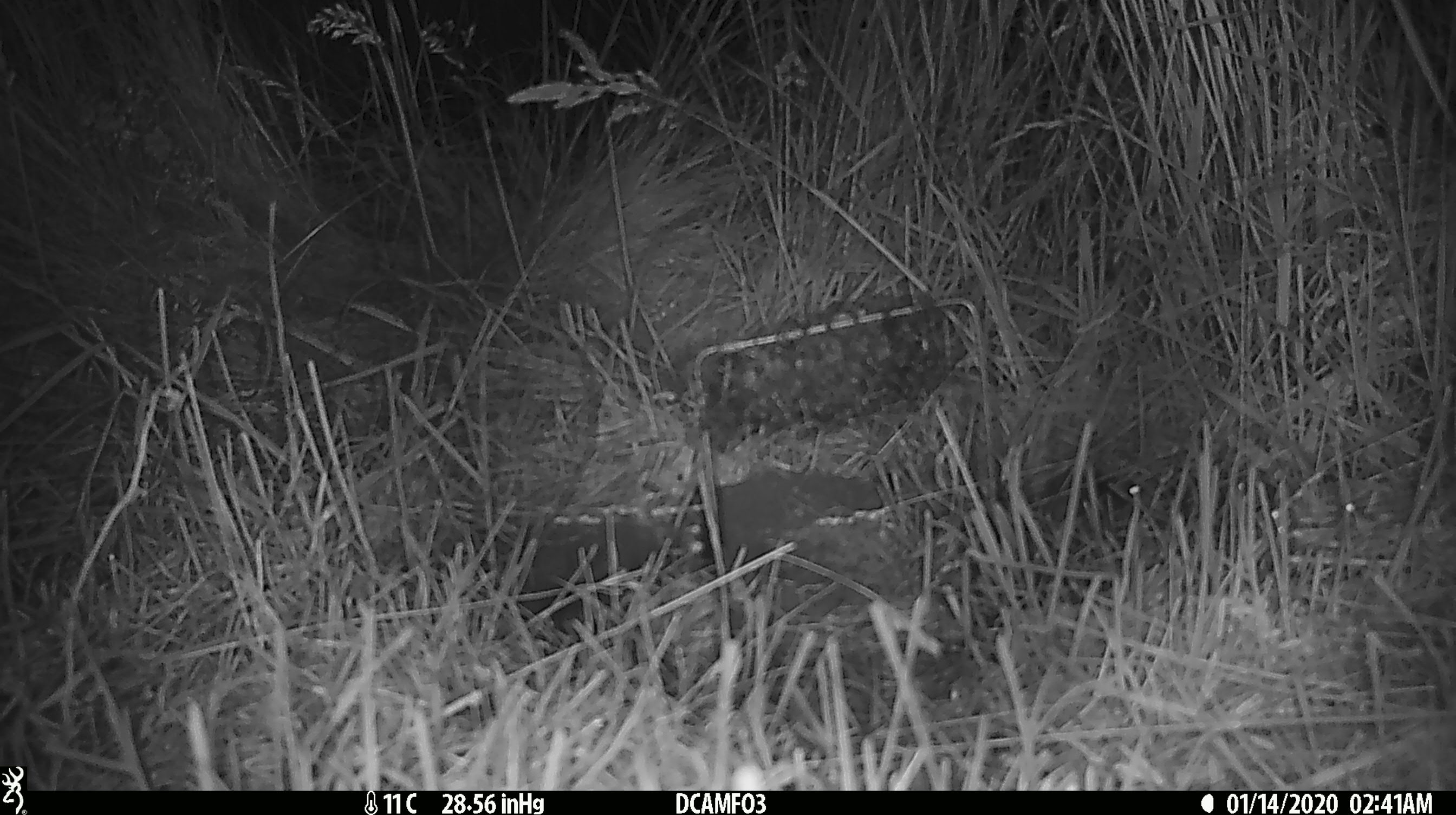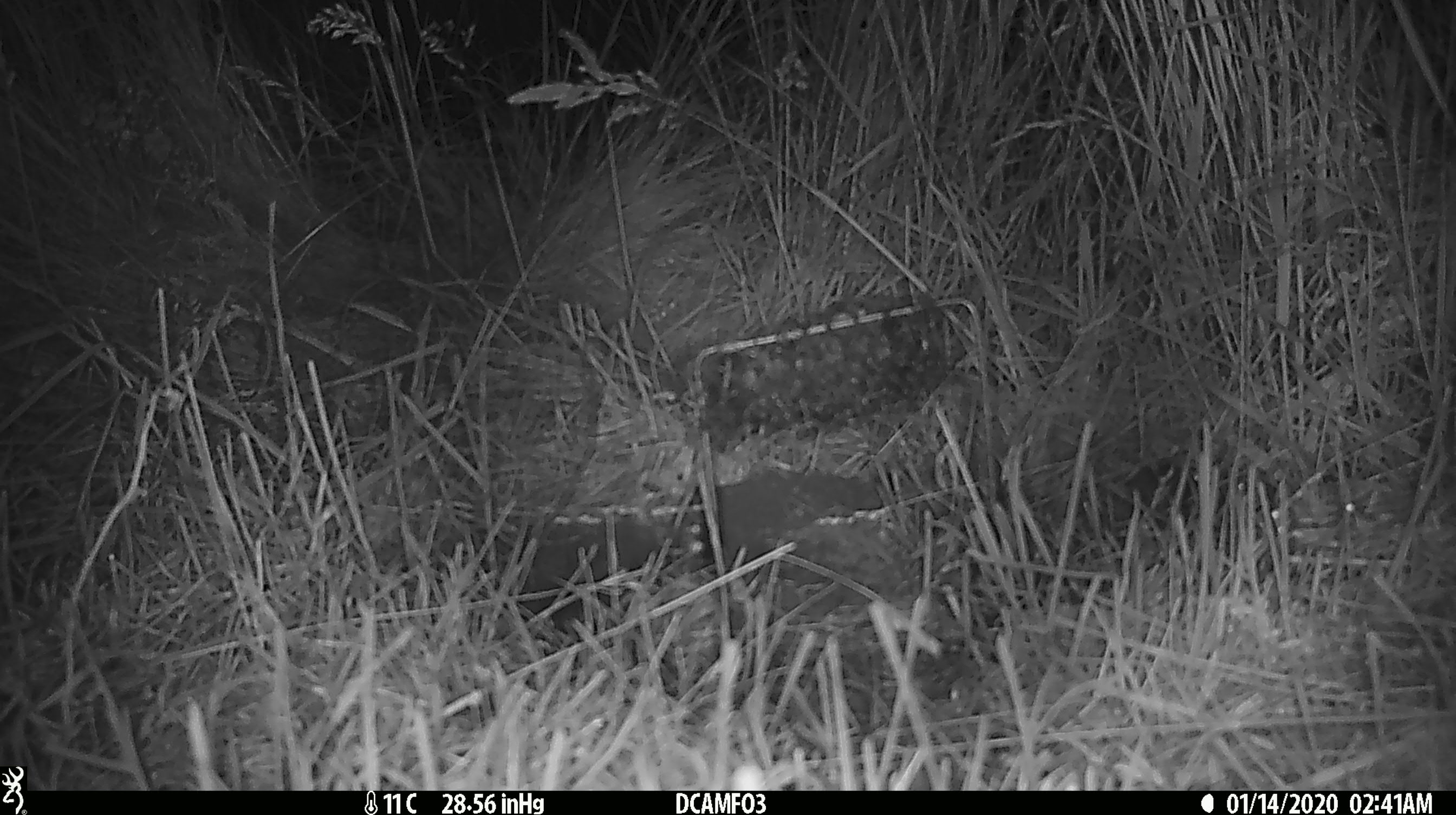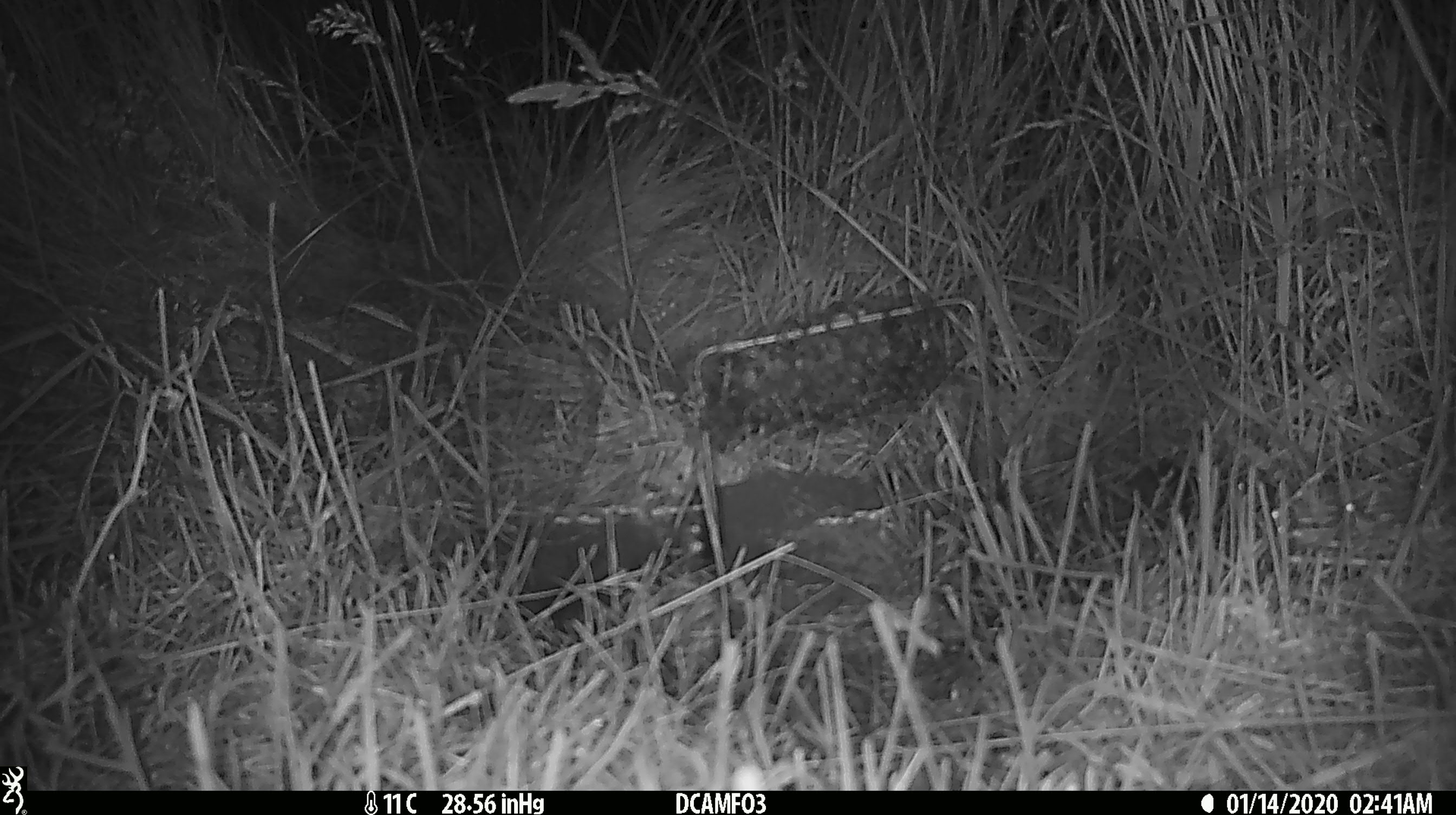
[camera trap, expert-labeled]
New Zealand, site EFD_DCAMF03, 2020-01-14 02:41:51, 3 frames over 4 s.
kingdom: Animalia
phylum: Chordata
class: Mammalia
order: Rodentia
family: Muridae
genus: Mus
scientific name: Mus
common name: mouse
Mouse (Mus).